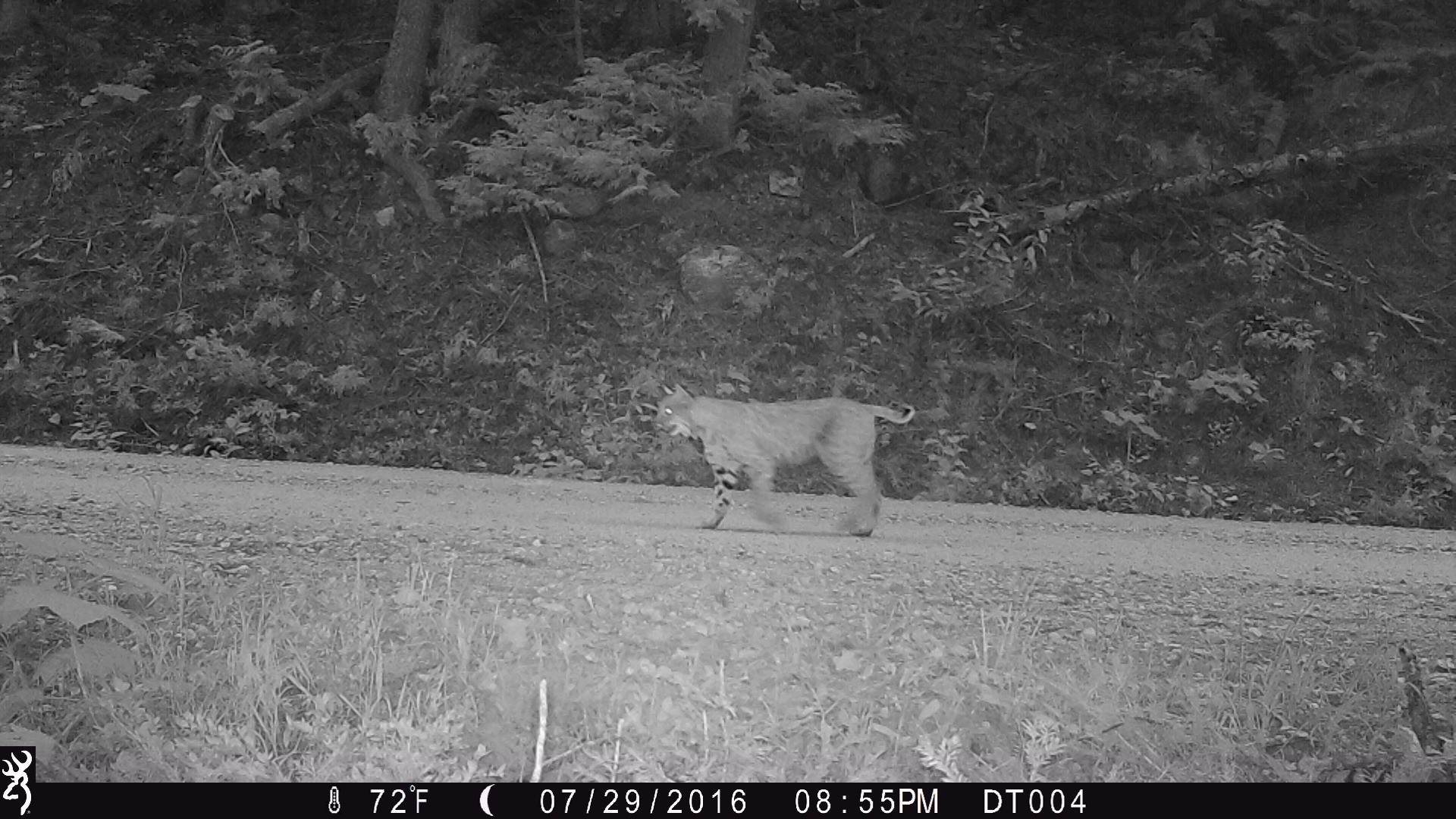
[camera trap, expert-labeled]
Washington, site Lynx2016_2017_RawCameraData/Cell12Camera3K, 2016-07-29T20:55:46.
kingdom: Animalia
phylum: Chordata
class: Mammalia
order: Carnivora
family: Felidae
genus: Lynx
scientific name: Lynx rufus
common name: bobcat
Lynx rufus (bobcat). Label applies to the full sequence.